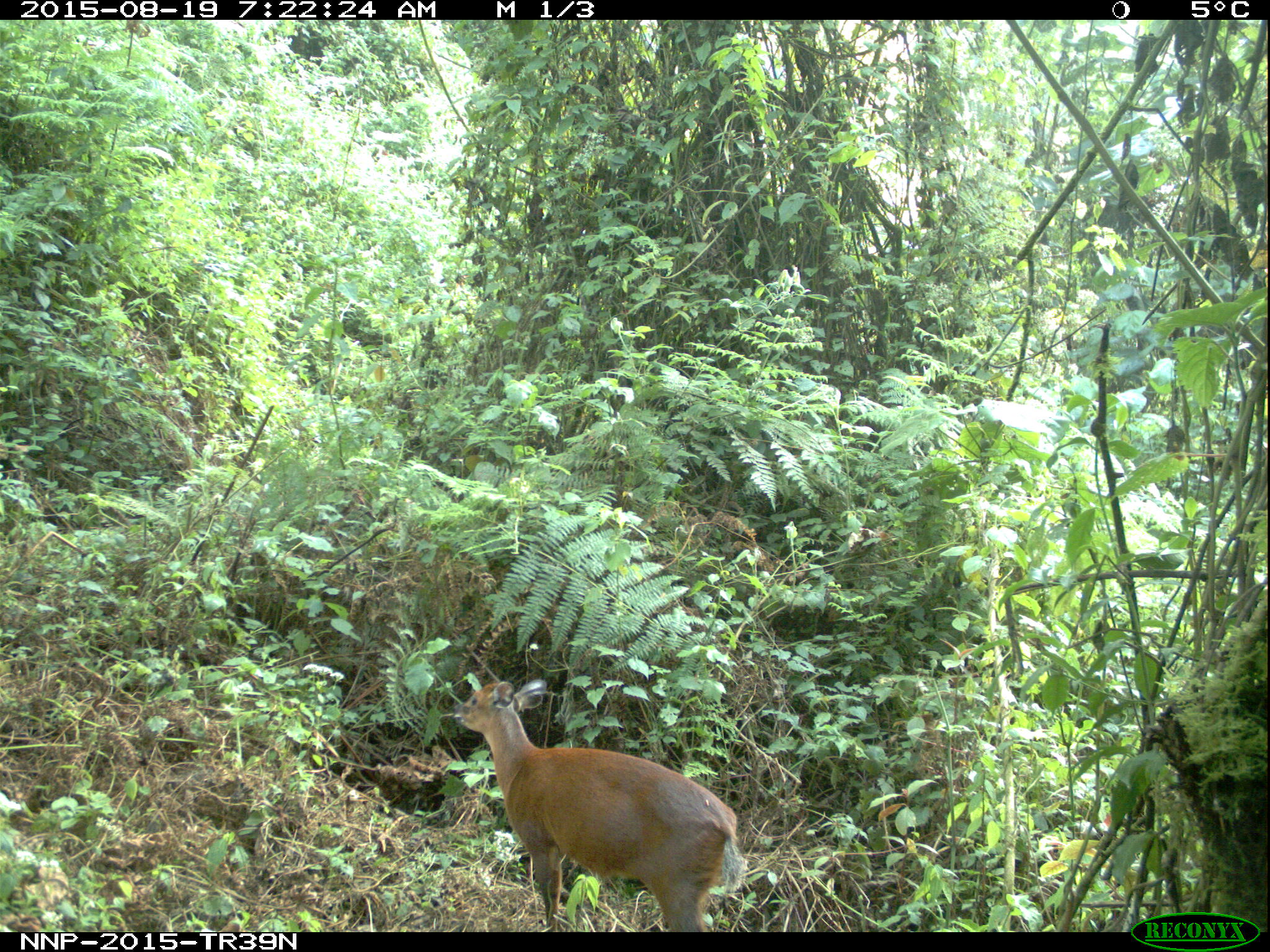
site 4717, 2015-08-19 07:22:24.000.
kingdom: Animalia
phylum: Chordata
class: Mammalia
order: Artiodactyla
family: Bovidae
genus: Cephalophus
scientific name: Cephalophus nigrifrons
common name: black-fronted duiker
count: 1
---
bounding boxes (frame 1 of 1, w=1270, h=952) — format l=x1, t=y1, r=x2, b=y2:
cephalophus nigrifrons: l=453, t=678, r=748, b=932